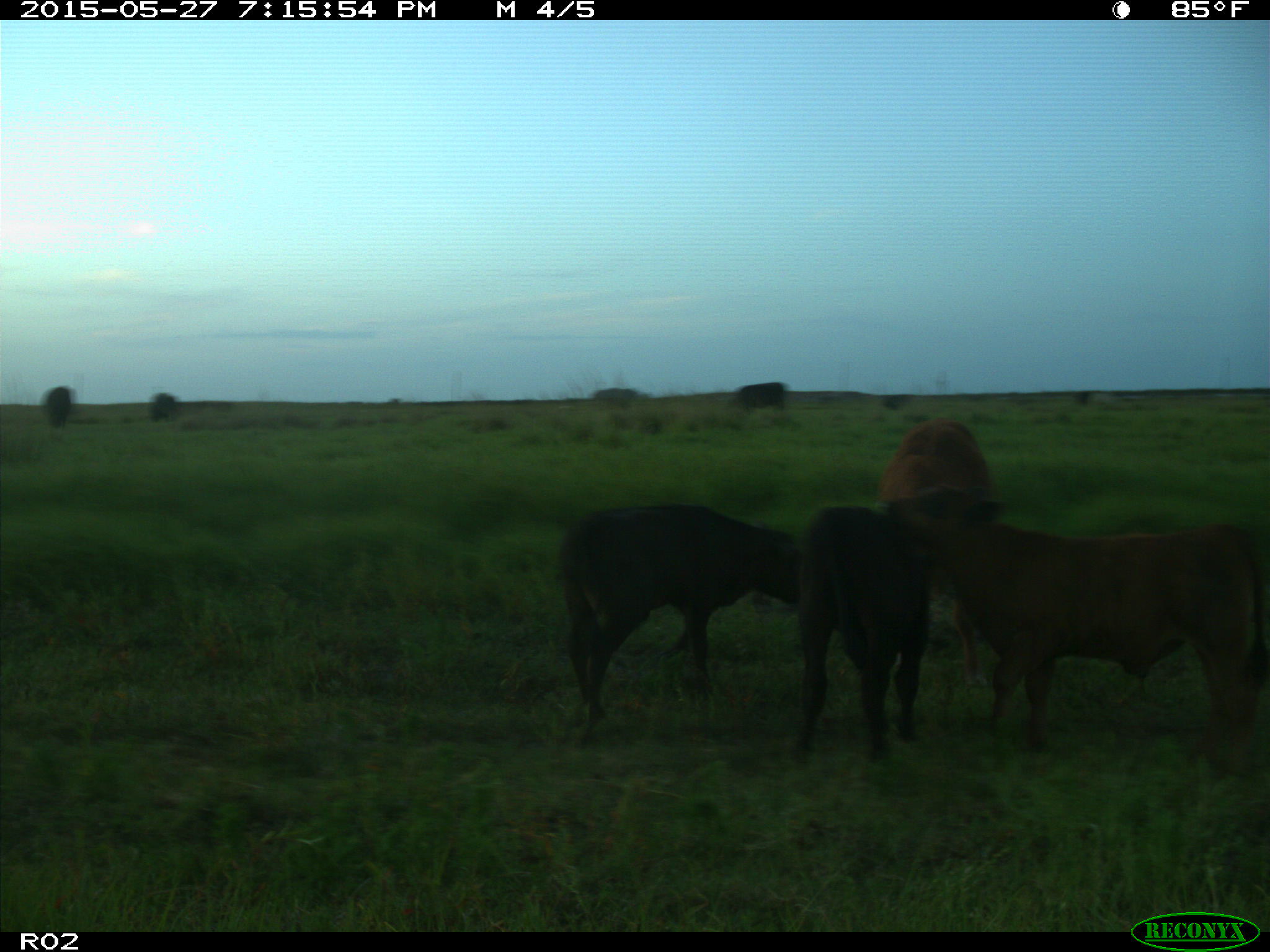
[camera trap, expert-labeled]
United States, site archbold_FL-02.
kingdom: Animalia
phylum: Chordata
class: Mammalia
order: Artiodactyla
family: Bovidae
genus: Bos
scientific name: Bos taurus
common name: domestic cow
Bos taurus (domestic cow).